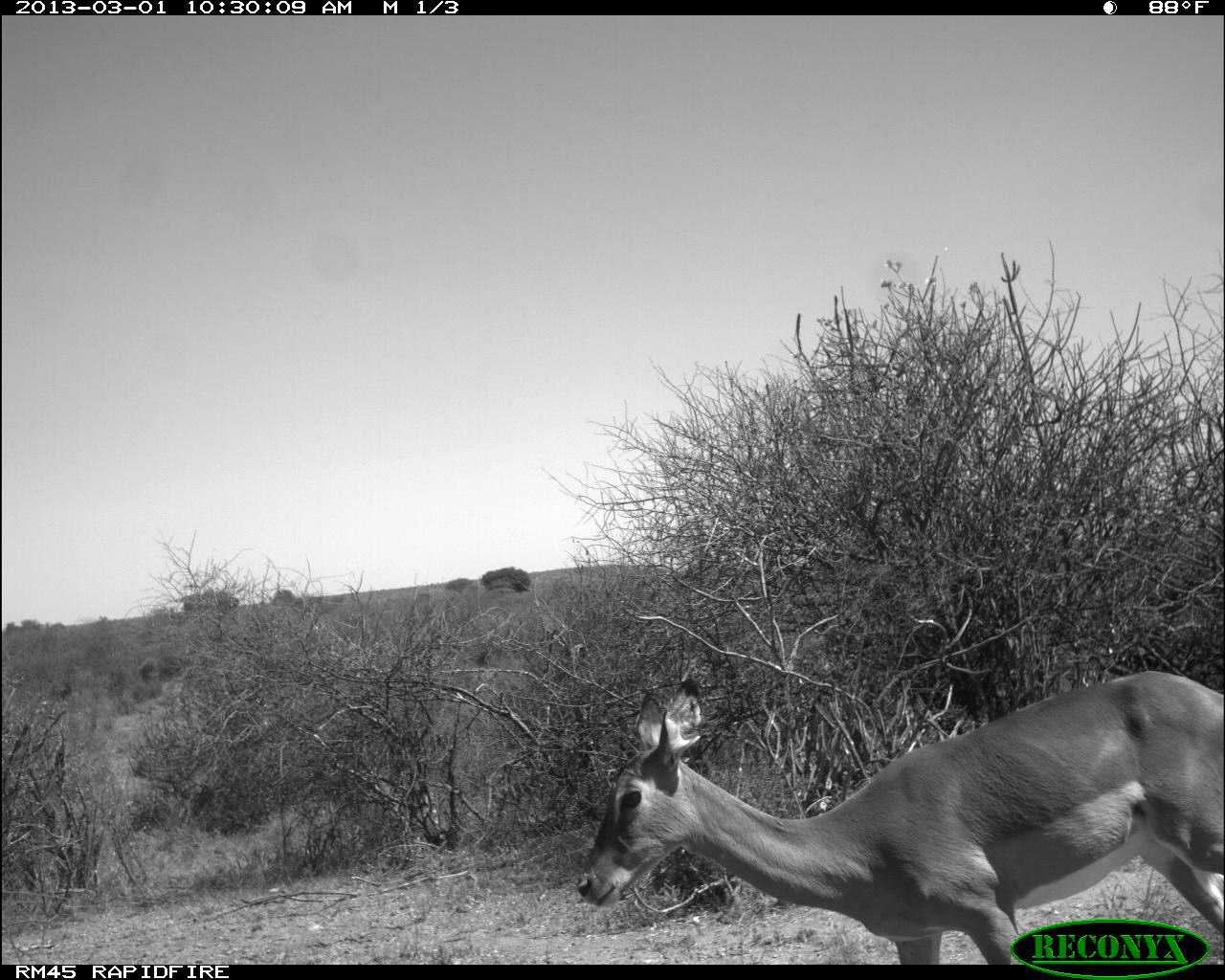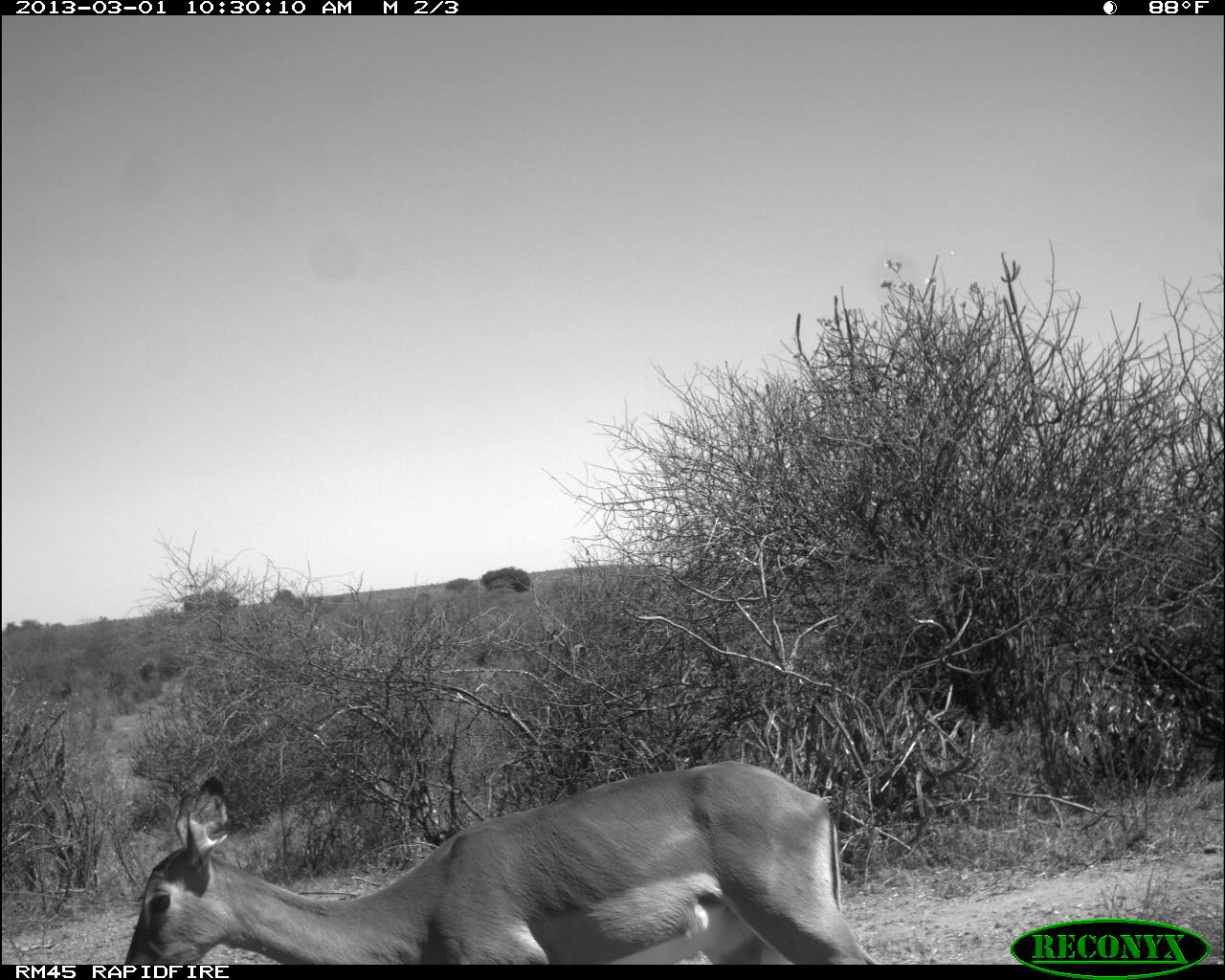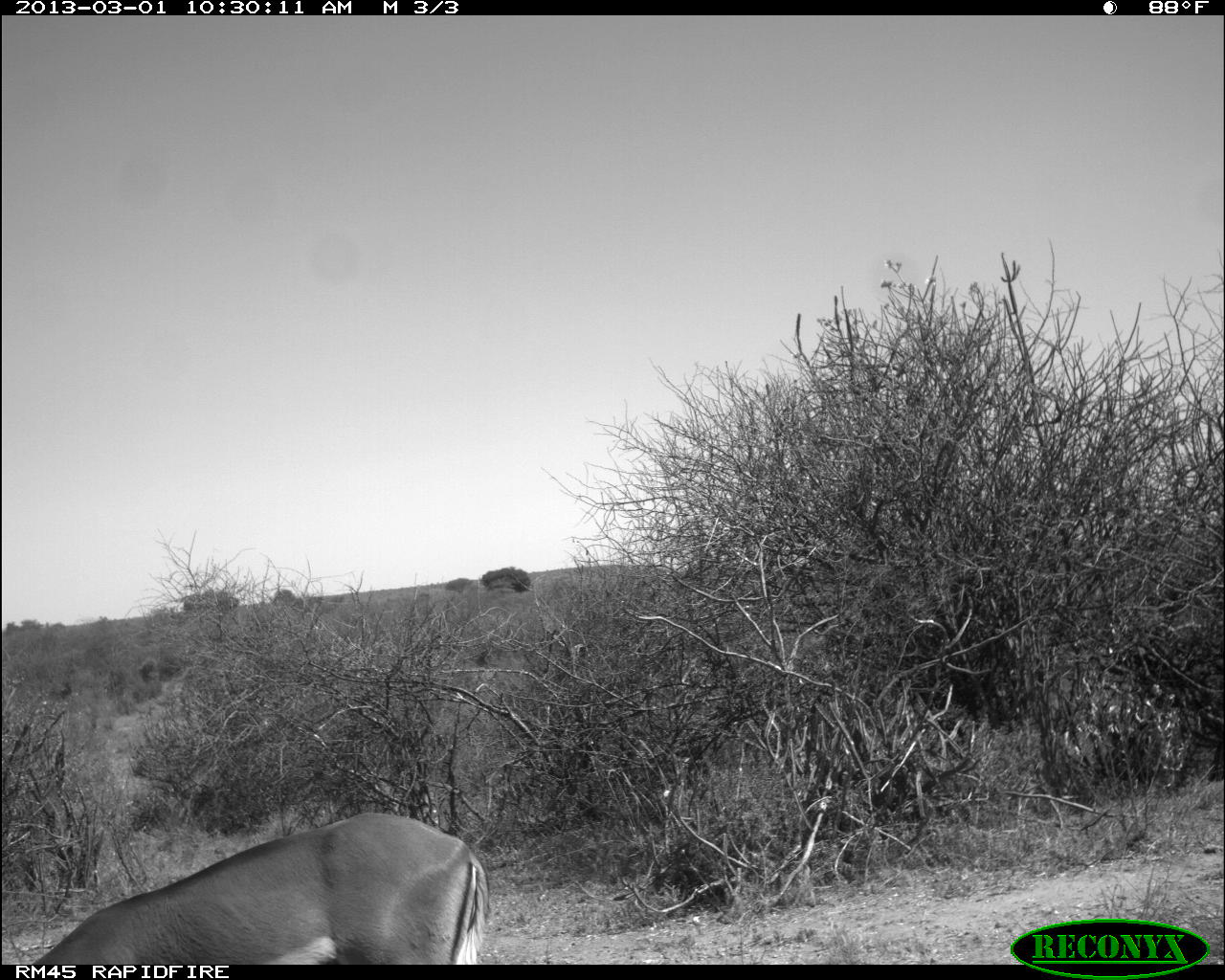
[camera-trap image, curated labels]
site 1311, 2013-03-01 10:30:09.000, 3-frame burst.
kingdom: Animalia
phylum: Chordata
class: Mammalia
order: Artiodactyla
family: Bovidae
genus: Aepyceros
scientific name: Aepyceros melampus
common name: impala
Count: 1.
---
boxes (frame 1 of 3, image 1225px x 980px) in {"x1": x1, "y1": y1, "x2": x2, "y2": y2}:
aepyceros melampus: {"x1": 575, "y1": 671, "x2": 1224, "y2": 963}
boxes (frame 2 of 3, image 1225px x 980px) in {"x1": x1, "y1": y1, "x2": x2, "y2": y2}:
aepyceros melampus: {"x1": 124, "y1": 759, "x2": 884, "y2": 964}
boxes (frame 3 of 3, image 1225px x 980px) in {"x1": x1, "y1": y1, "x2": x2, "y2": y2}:
aepyceros melampus: {"x1": 30, "y1": 812, "x2": 490, "y2": 964}